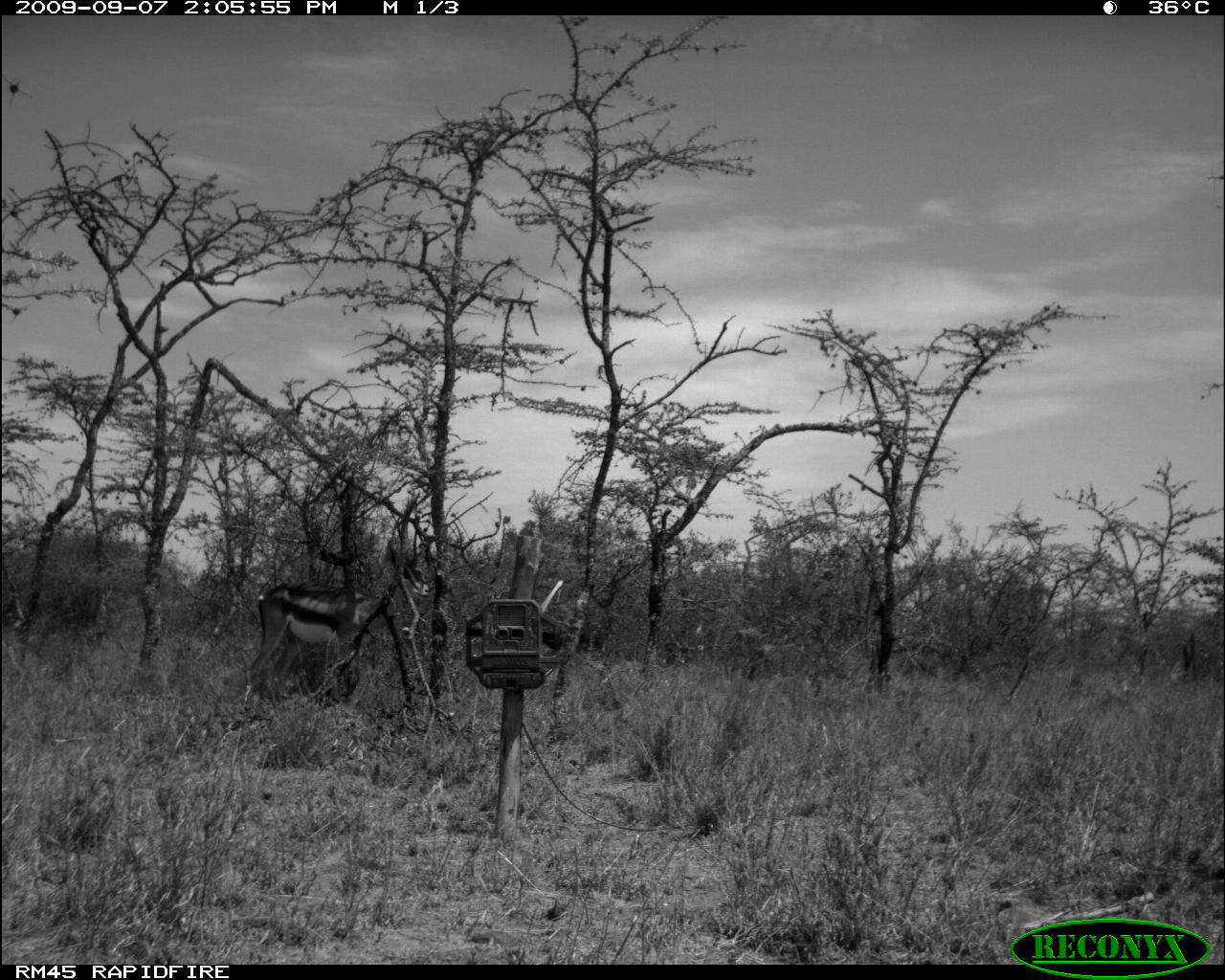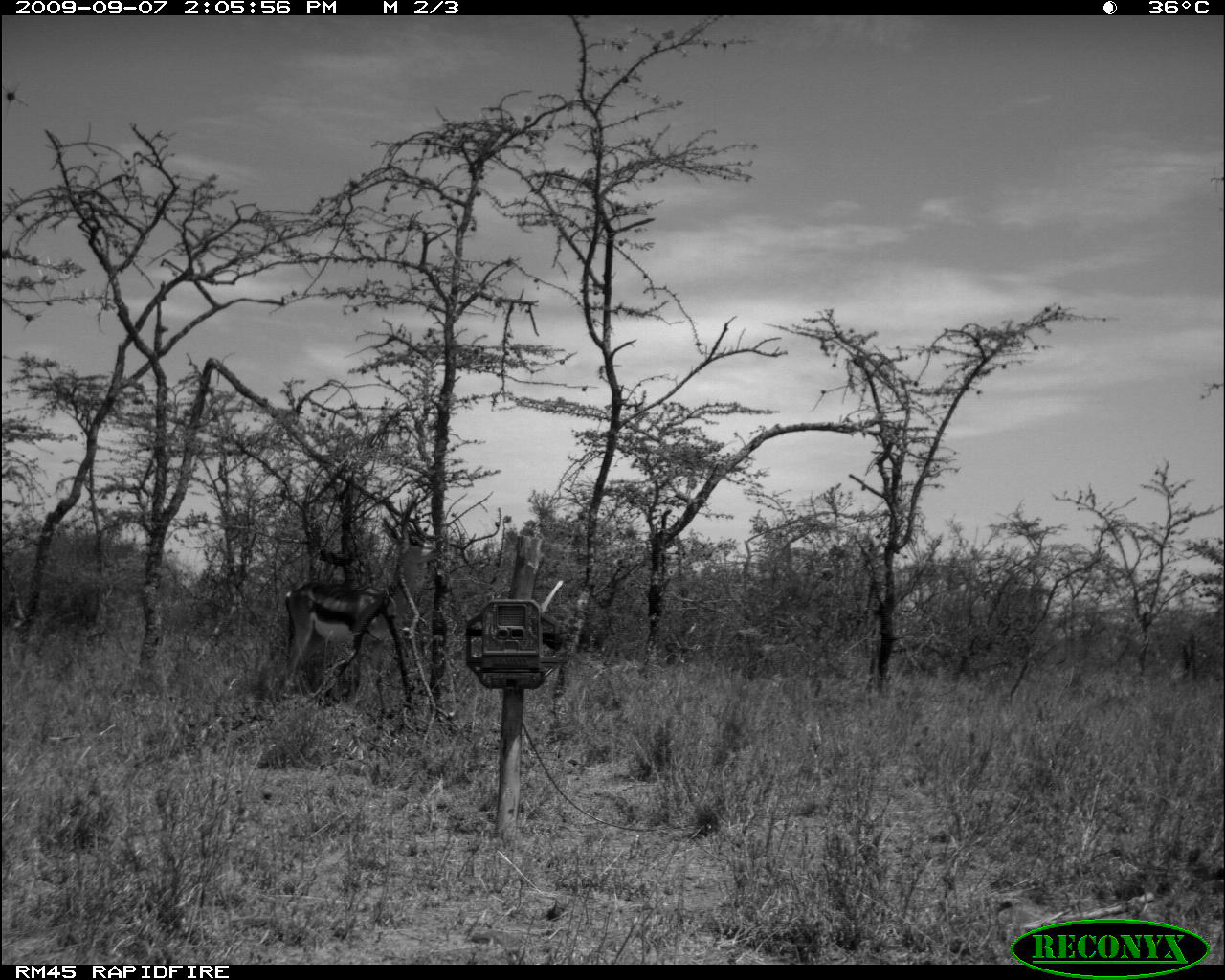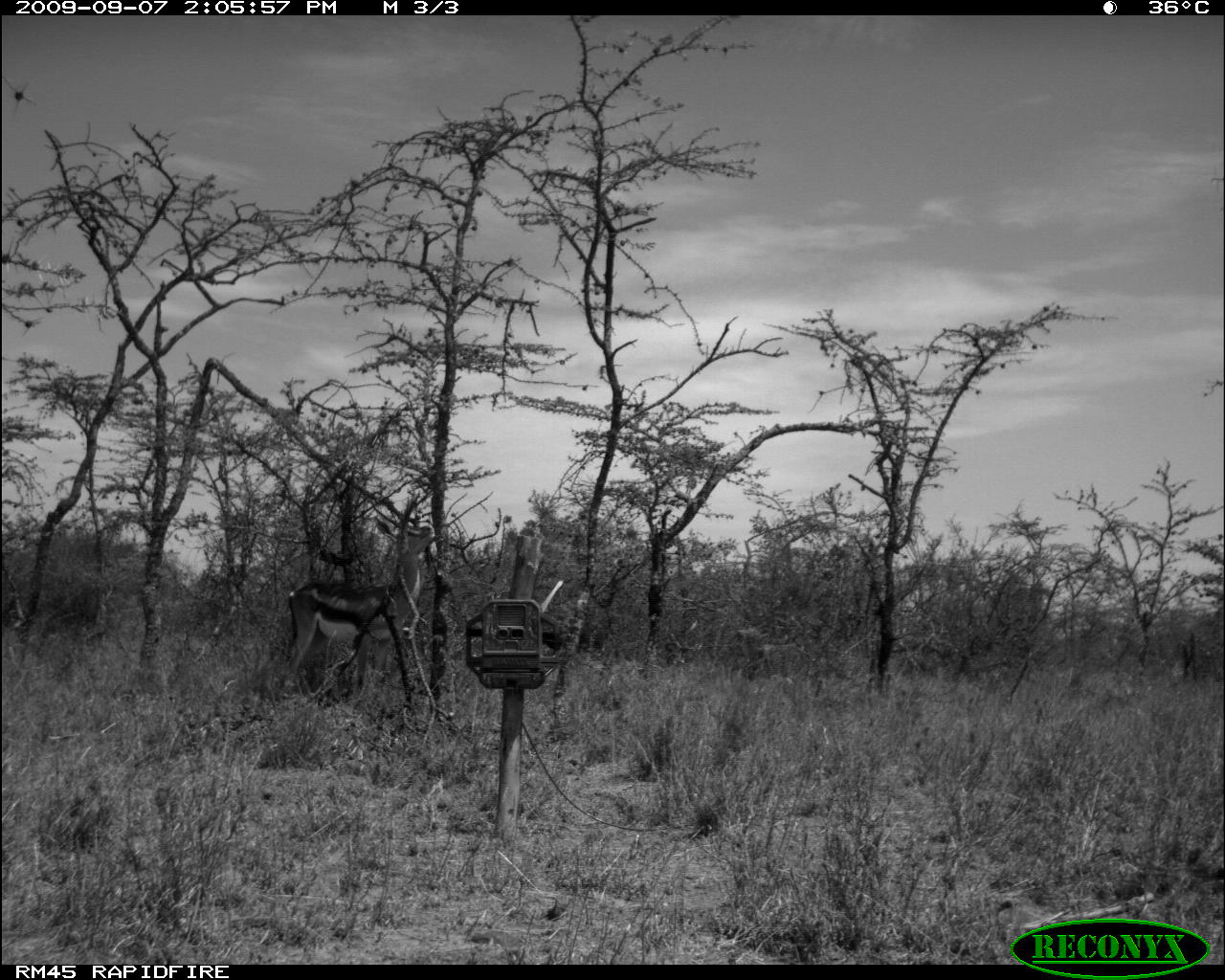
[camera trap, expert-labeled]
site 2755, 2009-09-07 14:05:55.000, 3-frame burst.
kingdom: Animalia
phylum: Chordata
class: Mammalia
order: Artiodactyla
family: Bovidae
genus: Nanger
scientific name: Nanger granti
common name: grant's gazelle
Nanger granti (grant's gazelle), count 1.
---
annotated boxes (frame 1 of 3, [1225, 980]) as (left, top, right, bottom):
nanger granti: (247, 520, 430, 705)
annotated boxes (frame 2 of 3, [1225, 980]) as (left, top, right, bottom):
nanger granti: (281, 487, 442, 708)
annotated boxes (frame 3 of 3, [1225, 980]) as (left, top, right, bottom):
nanger granti: (285, 515, 434, 693)